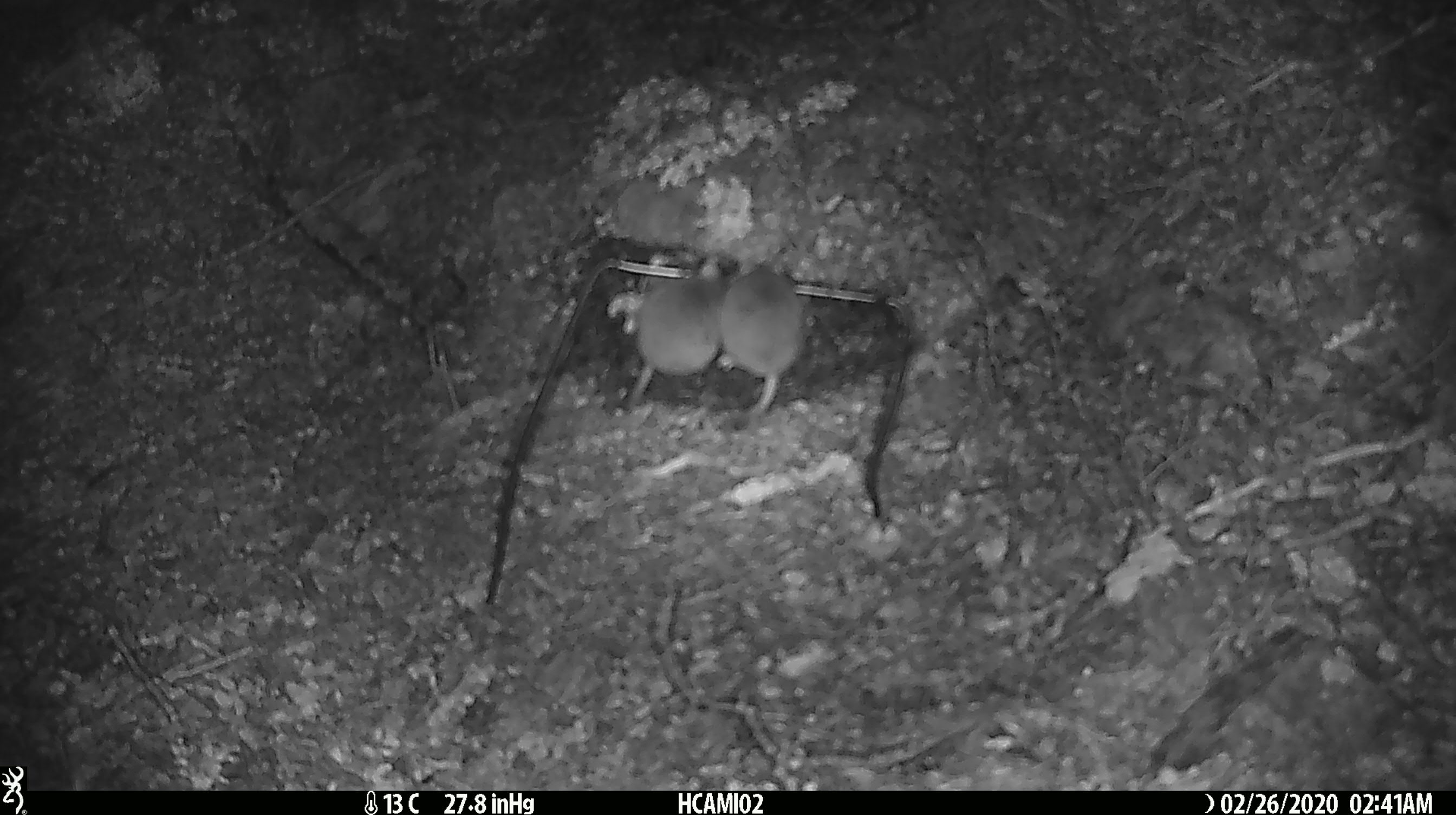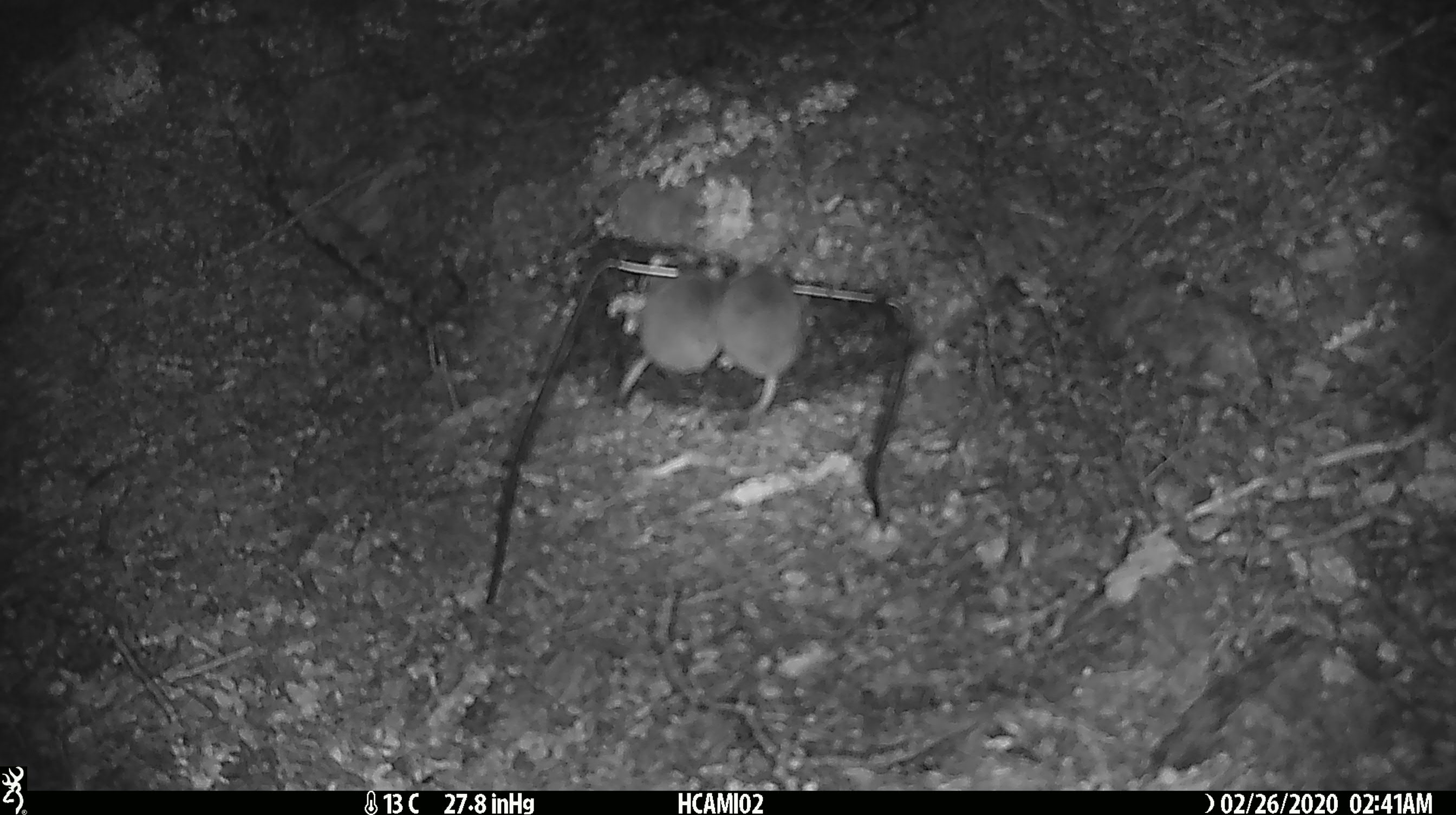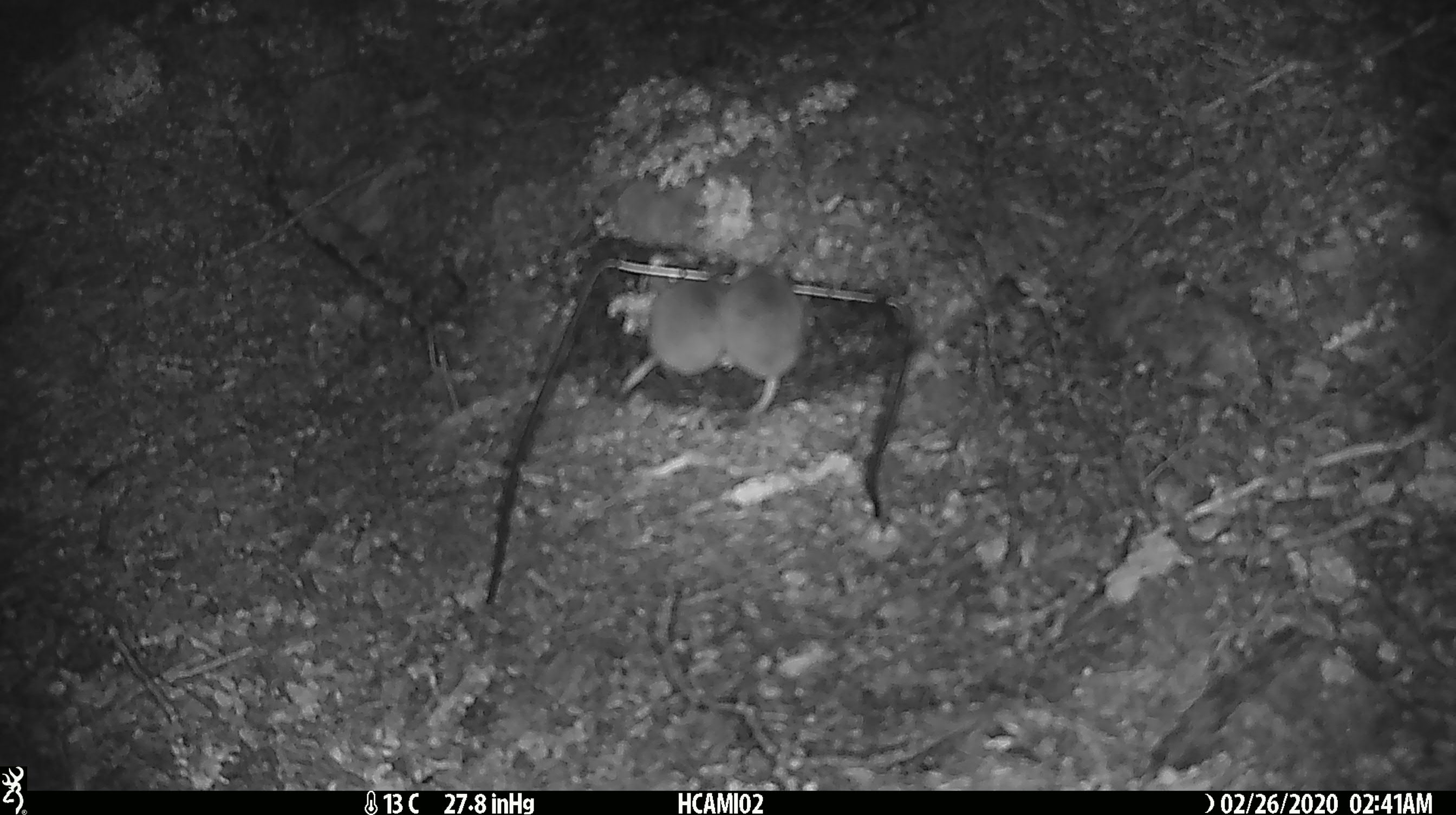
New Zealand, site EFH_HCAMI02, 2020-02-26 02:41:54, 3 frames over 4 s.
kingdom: Animalia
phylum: Chordata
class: Mammalia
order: Rodentia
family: Muridae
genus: Mus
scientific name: Mus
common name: mouse